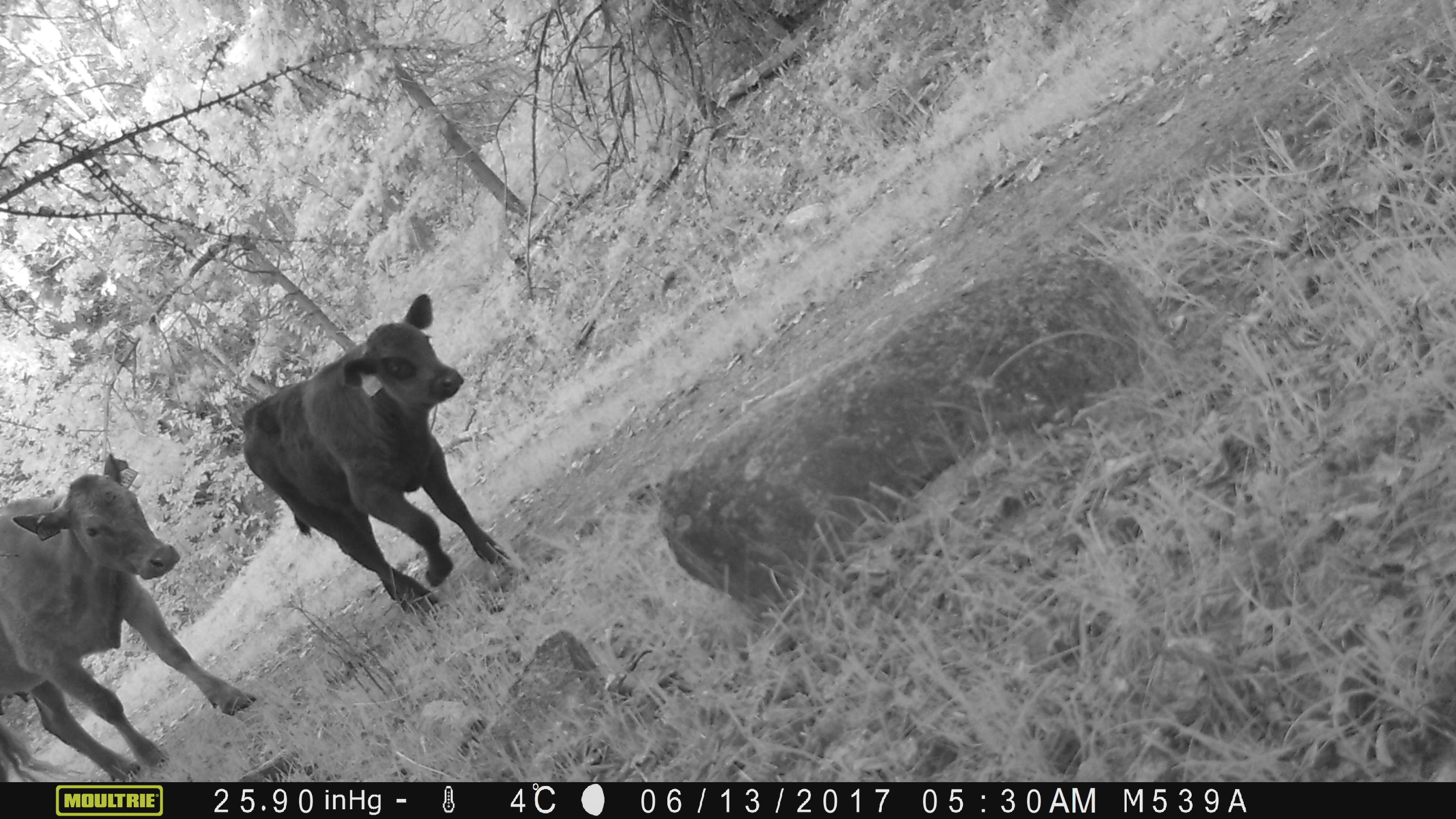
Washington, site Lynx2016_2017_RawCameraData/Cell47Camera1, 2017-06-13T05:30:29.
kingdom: Animalia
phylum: Chordata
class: Mammalia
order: Artiodactyla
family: Bovidae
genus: Bos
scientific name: Bos taurus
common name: domestic cattle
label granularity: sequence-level